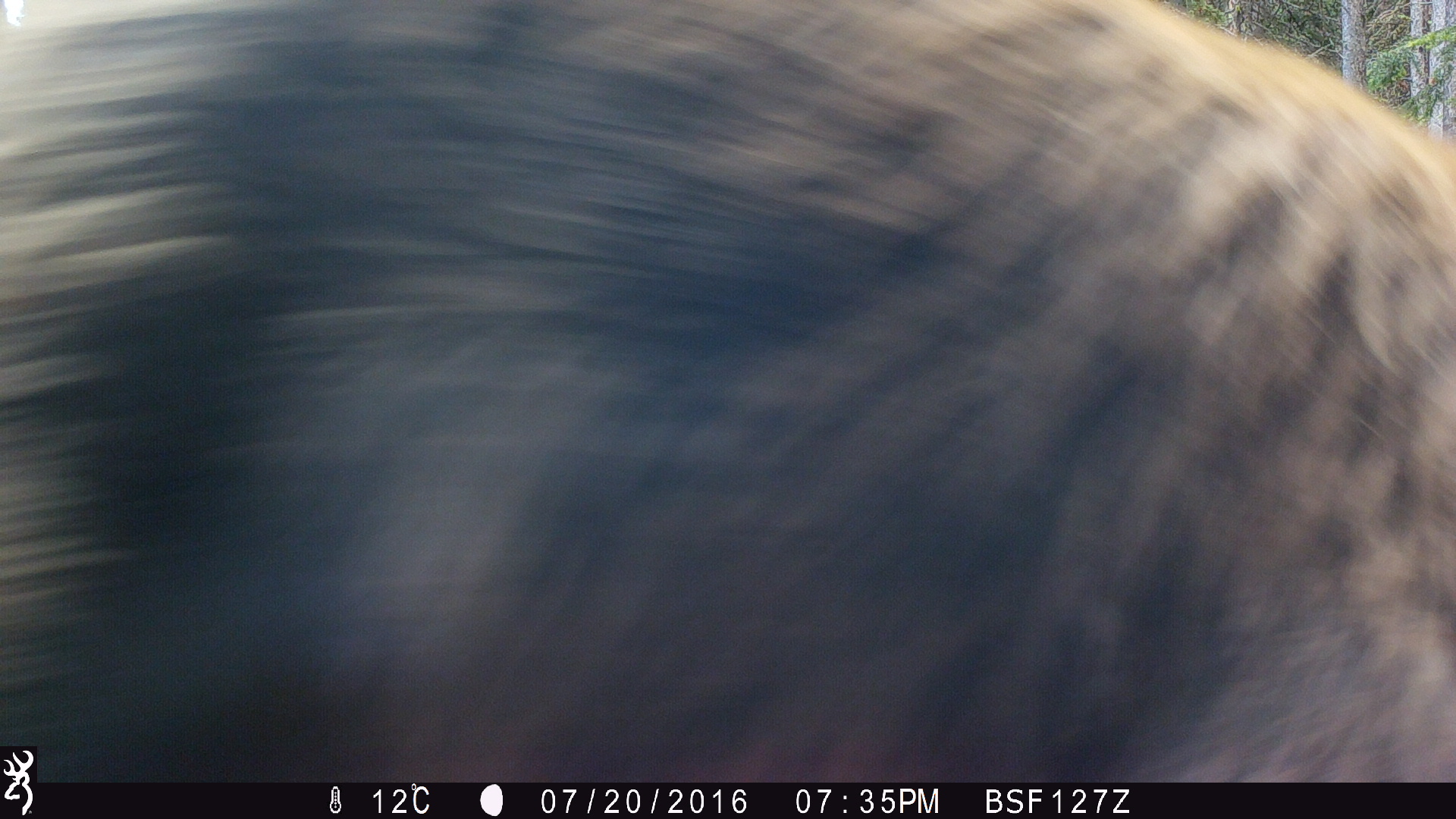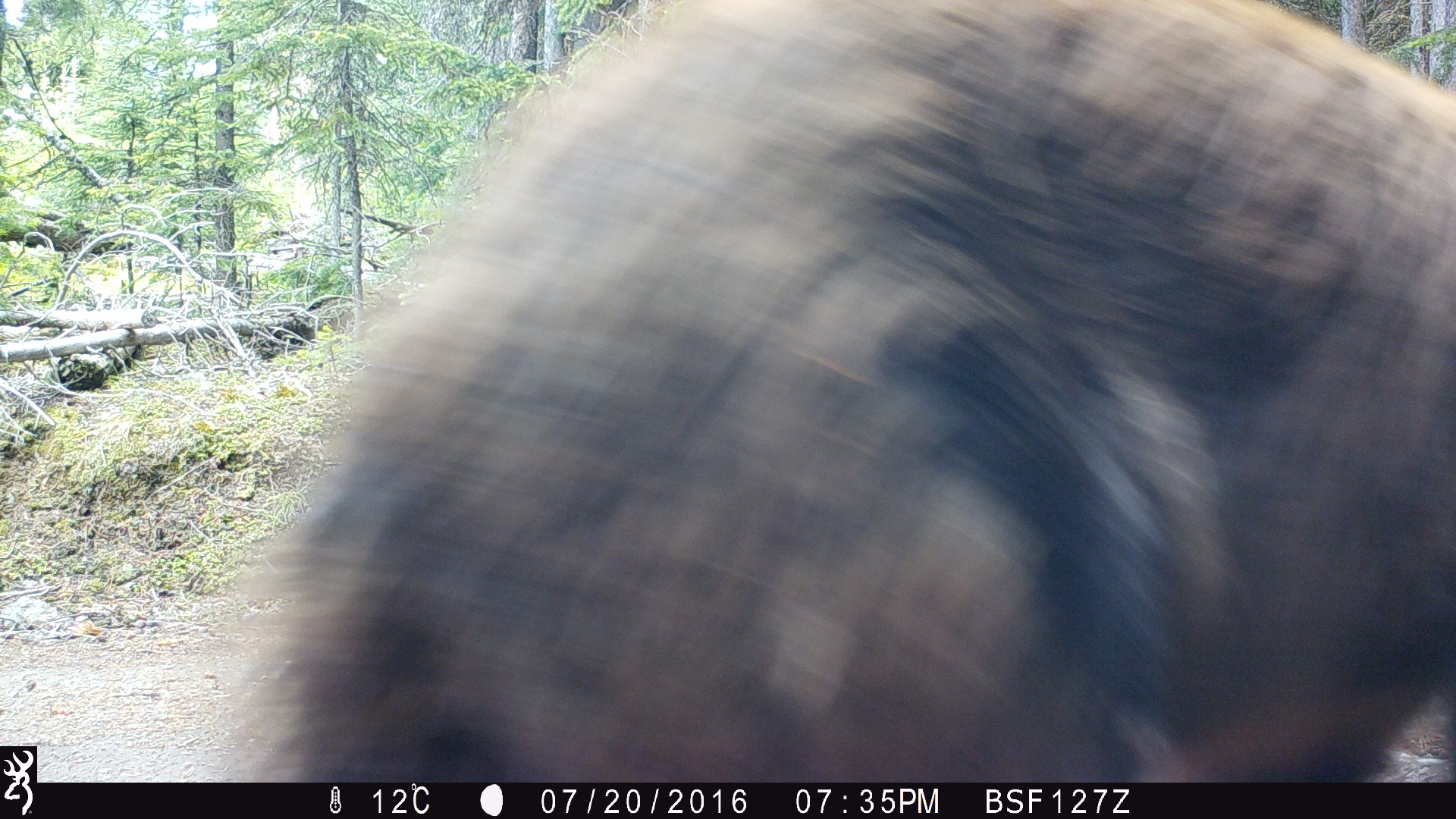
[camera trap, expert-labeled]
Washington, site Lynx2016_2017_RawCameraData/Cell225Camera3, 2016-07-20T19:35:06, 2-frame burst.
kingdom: Animalia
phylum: Chordata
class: Mammalia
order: Carnivora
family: Ursidae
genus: Ursus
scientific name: Ursus americanus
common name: american black bear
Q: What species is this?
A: Ursus americanus (american black bear).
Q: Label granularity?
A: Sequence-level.